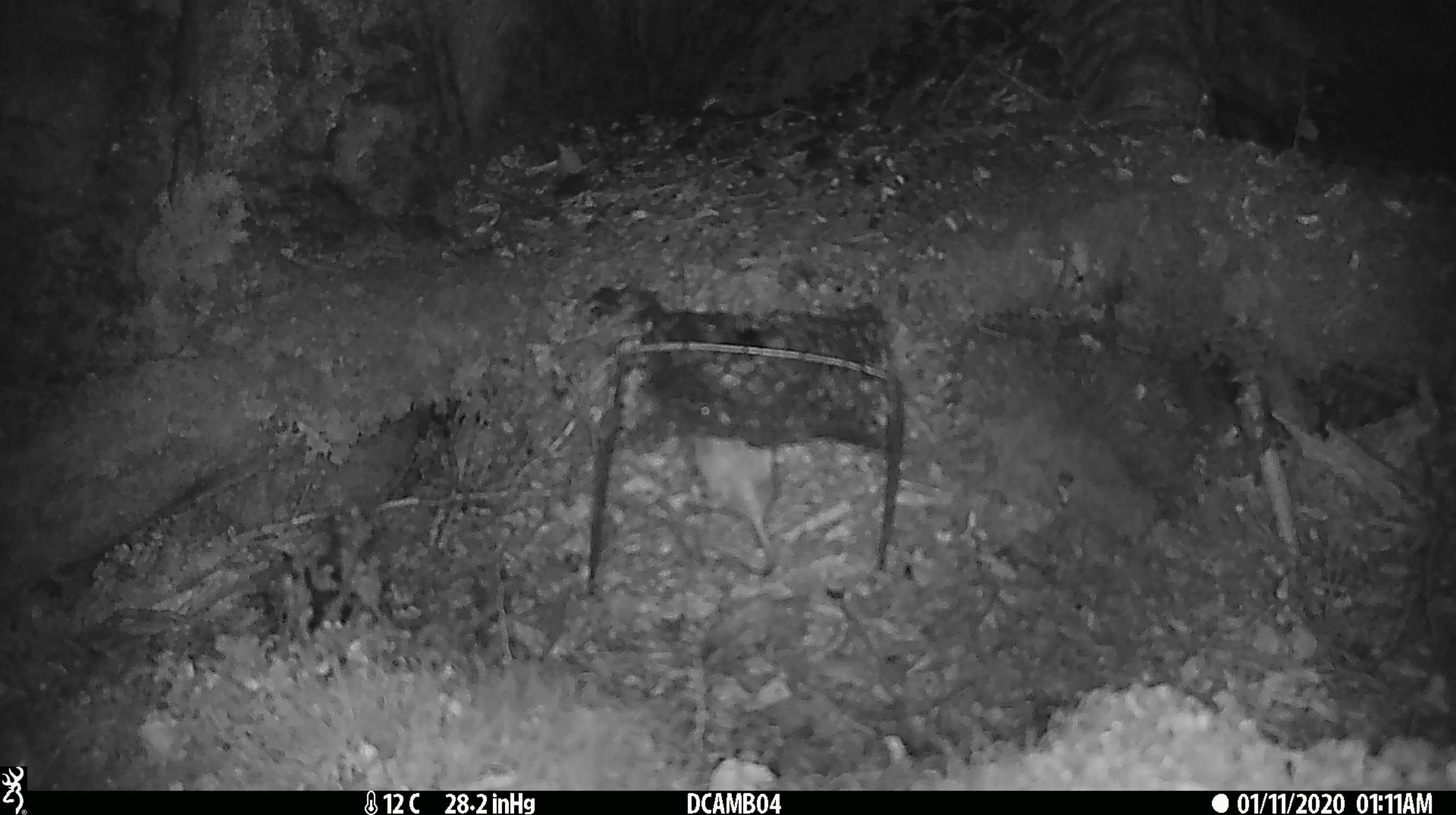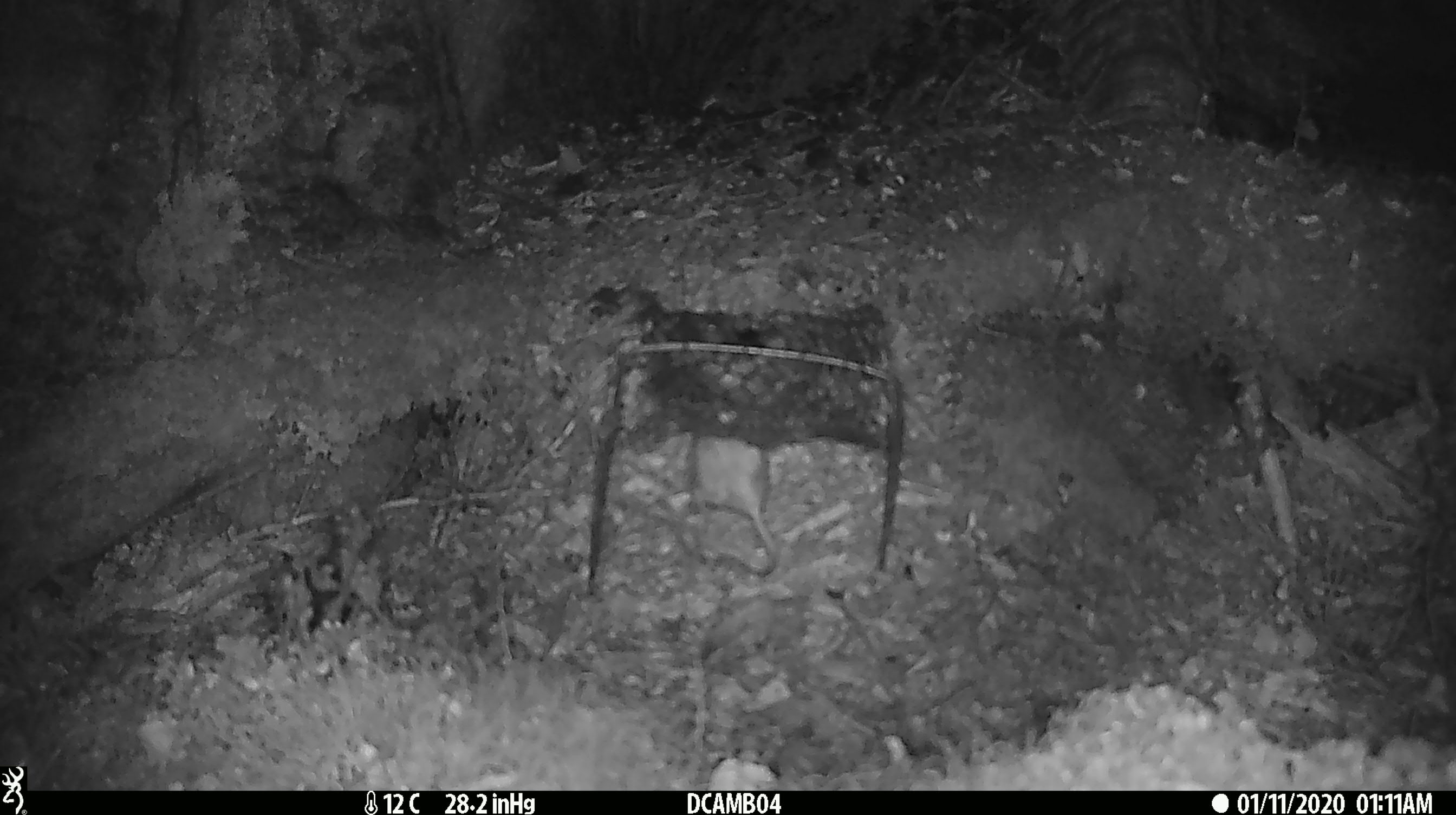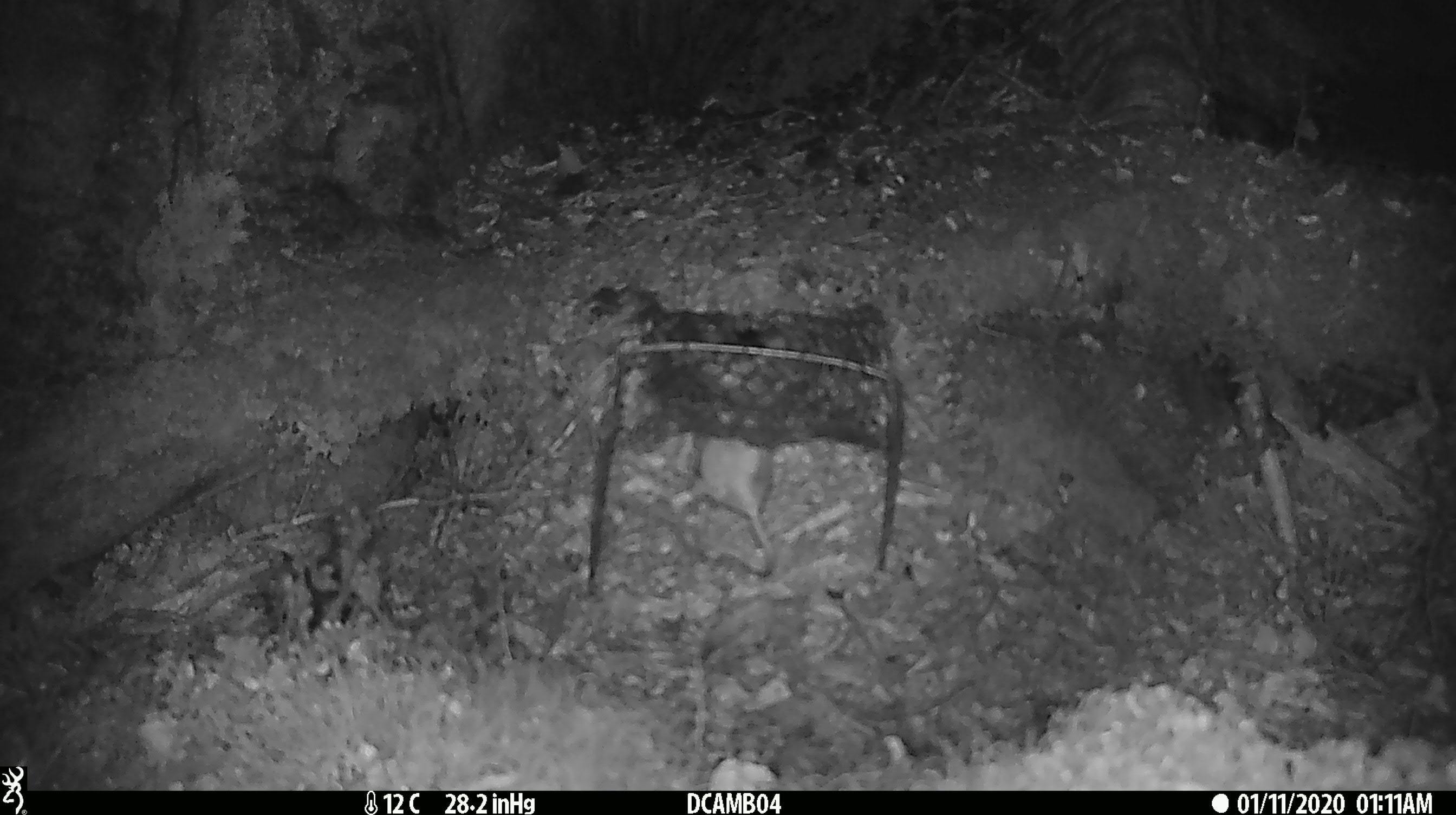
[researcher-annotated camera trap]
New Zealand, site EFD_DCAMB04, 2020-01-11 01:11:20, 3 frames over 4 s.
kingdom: Animalia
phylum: Chordata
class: Mammalia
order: Rodentia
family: Muridae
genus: Mus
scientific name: Mus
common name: mouse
Mouse (Mus).